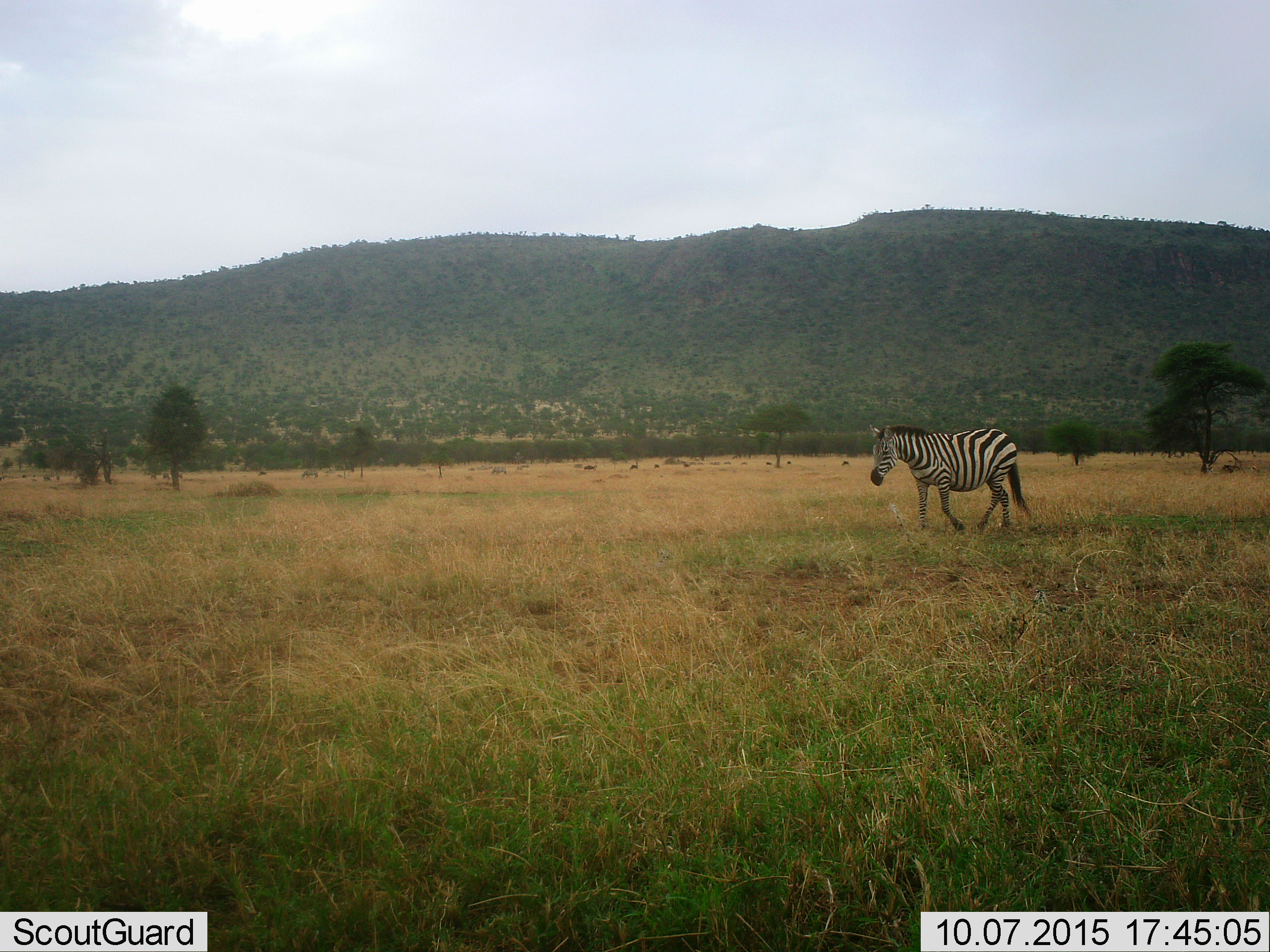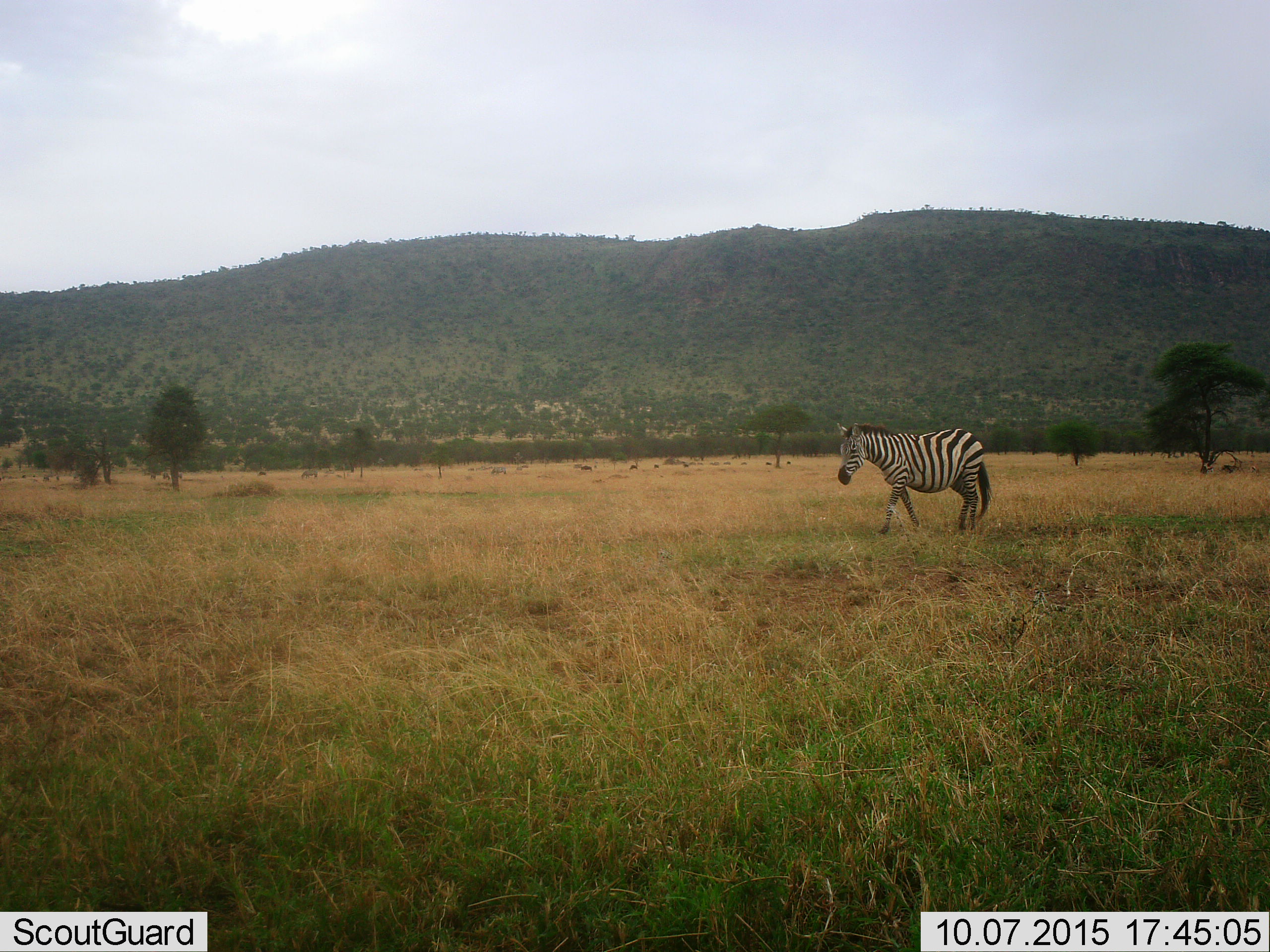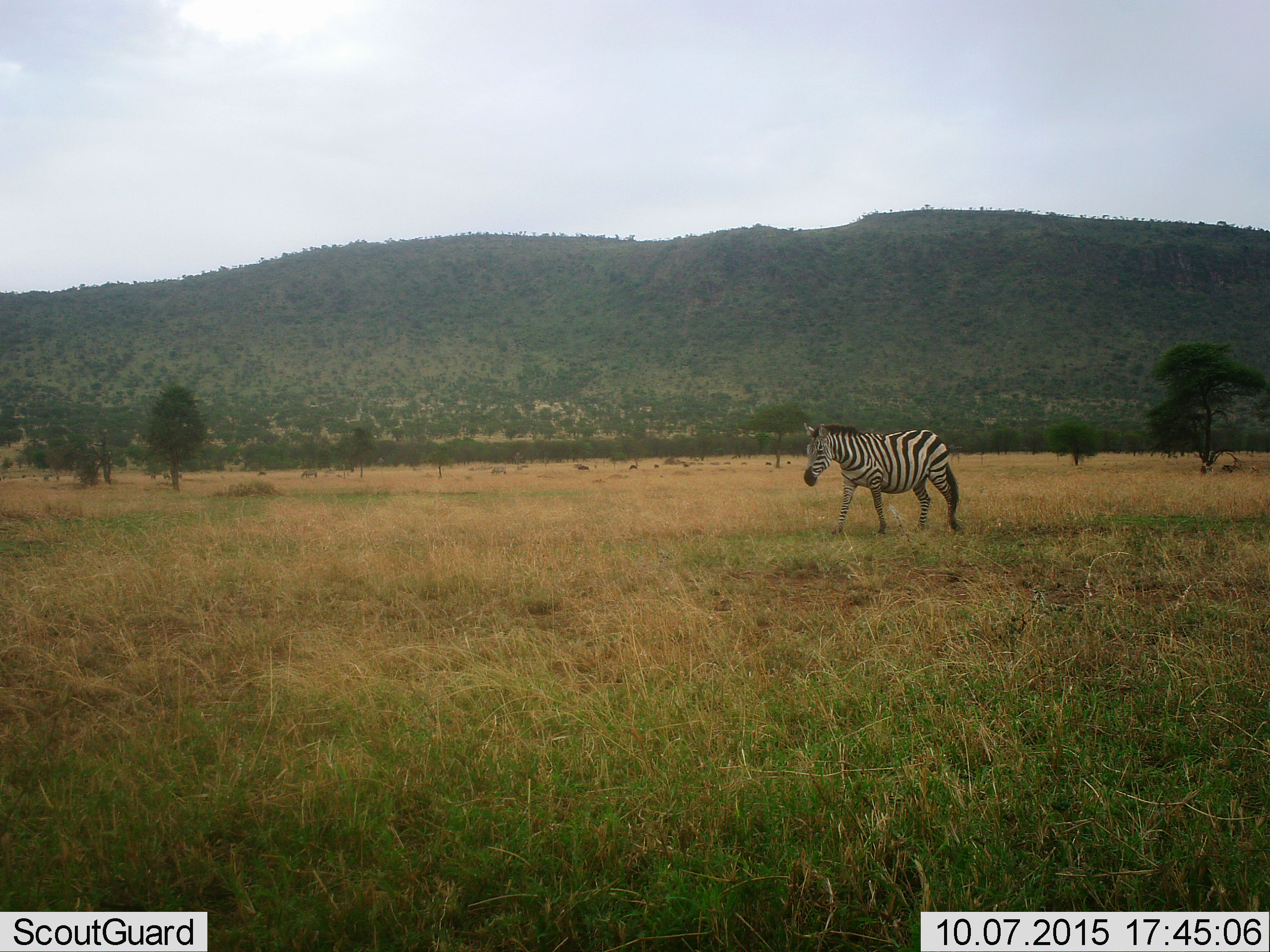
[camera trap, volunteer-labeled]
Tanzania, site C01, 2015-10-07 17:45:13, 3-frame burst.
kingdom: Animalia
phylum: Chordata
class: Mammalia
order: Perissodactyla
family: Equidae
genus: Equus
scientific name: Equus quagga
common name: plains zebra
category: zebra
Zebra (plains zebra) (Equus quagga), count 1. Behavior (volunteer vote fractions): standing 12%, resting 0%, moving 100%, interacting 0%. Young present (vote fraction): 0%. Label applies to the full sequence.